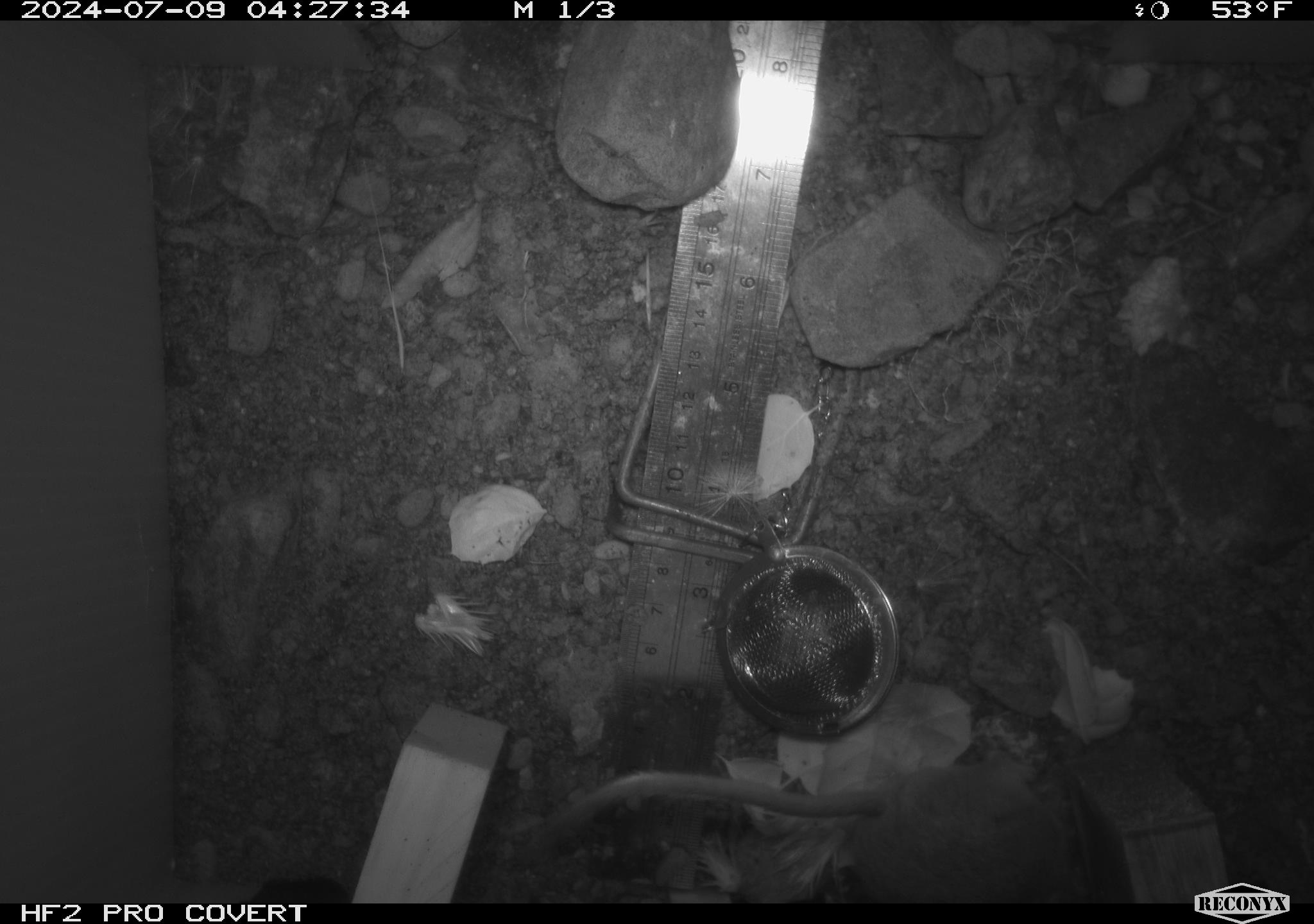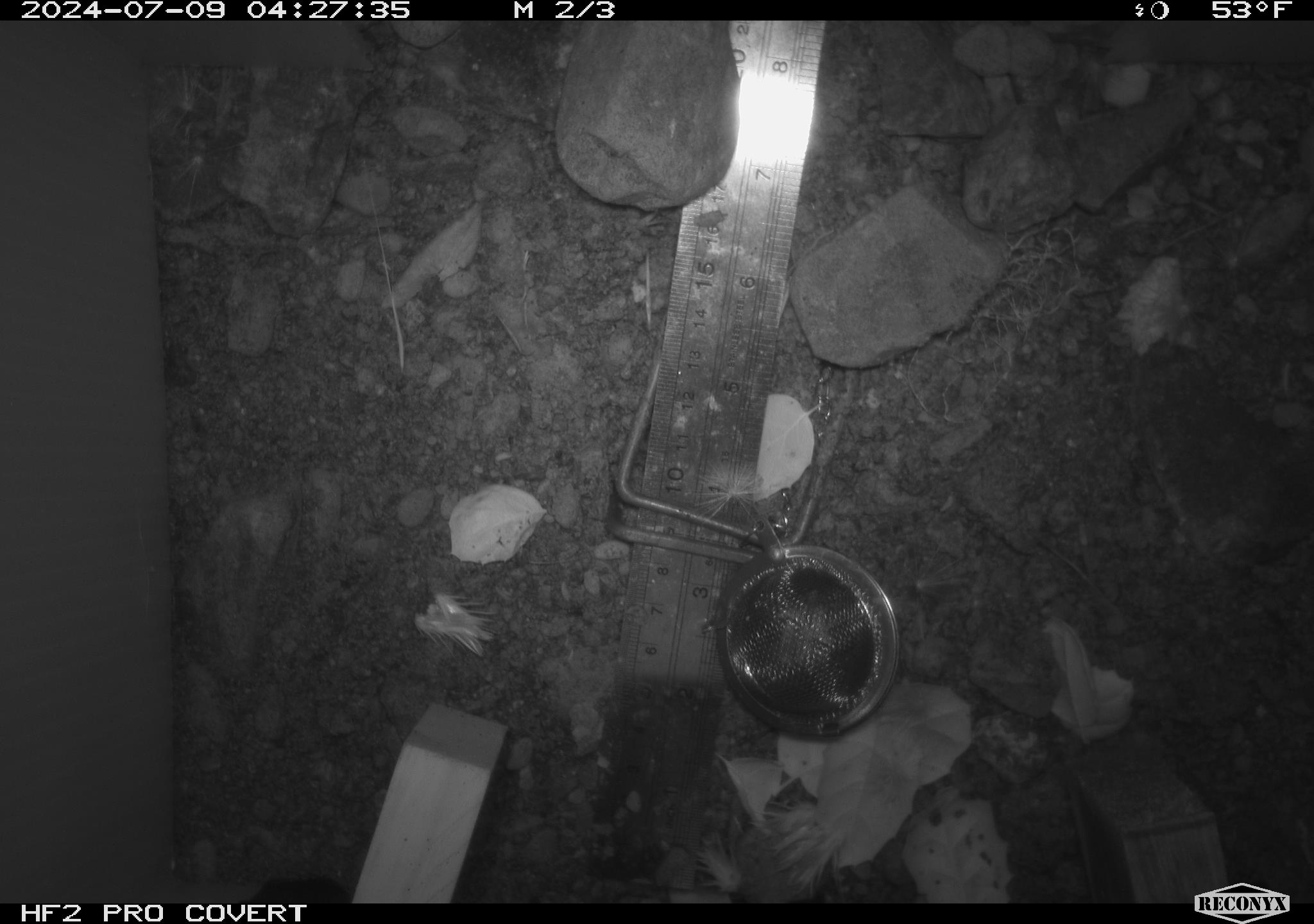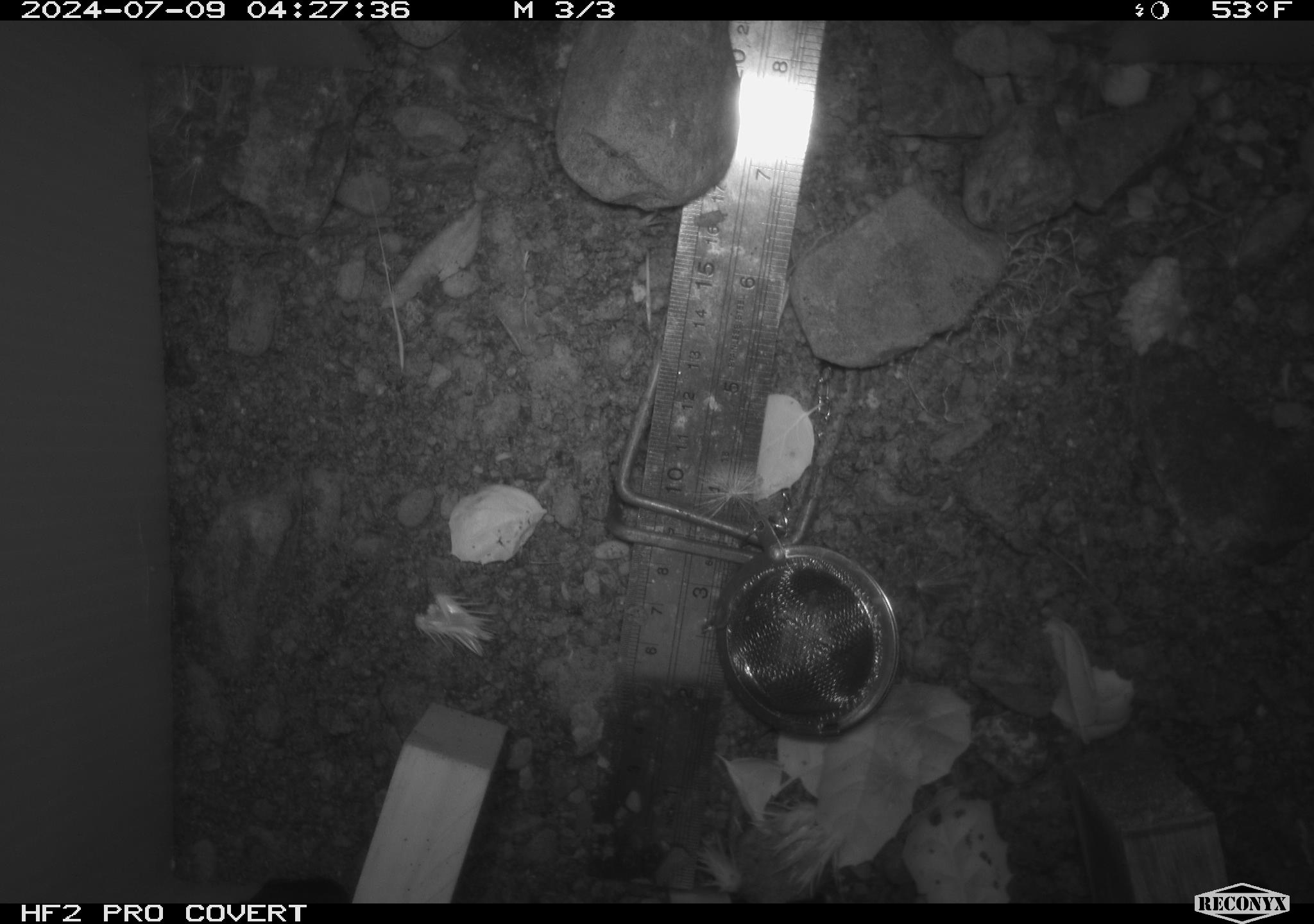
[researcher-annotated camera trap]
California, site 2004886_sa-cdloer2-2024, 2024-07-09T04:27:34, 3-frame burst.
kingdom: Animalia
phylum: Chordata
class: Mammalia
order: Rodentia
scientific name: Rodentia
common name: mouse species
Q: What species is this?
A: Mouse species (Rodentia).